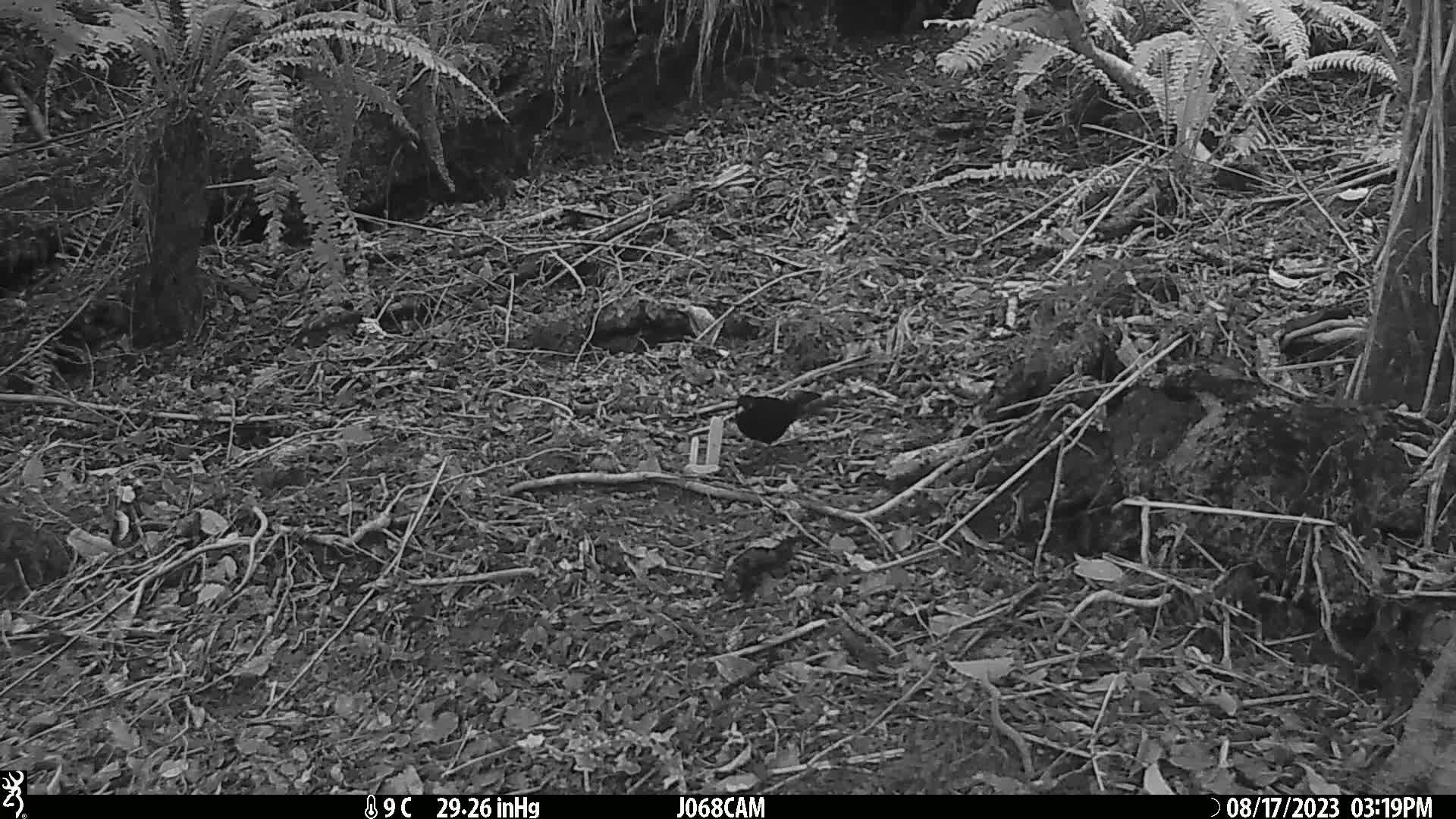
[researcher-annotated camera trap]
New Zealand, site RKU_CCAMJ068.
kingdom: Animalia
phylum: Chordata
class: Aves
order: Passeriformes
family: Turdidae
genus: Turdus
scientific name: Turdus merula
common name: eurasian blackbird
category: blackbird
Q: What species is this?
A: Blackbird (eurasian blackbird) (Turdus merula).